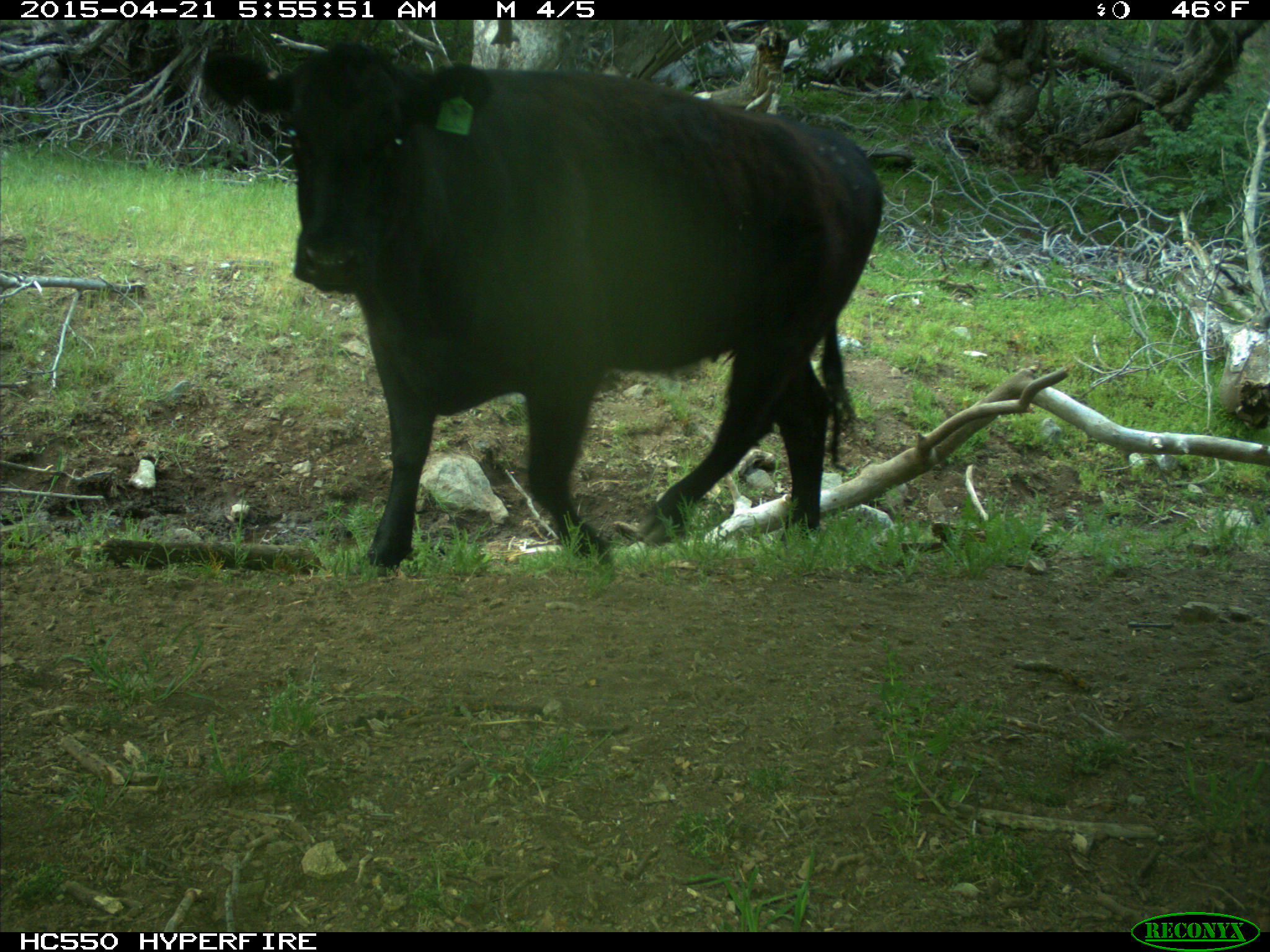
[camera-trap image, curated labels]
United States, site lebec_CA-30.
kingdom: Animalia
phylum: Chordata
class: Mammalia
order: Artiodactyla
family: Bovidae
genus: Bos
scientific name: Bos taurus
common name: domestic cow